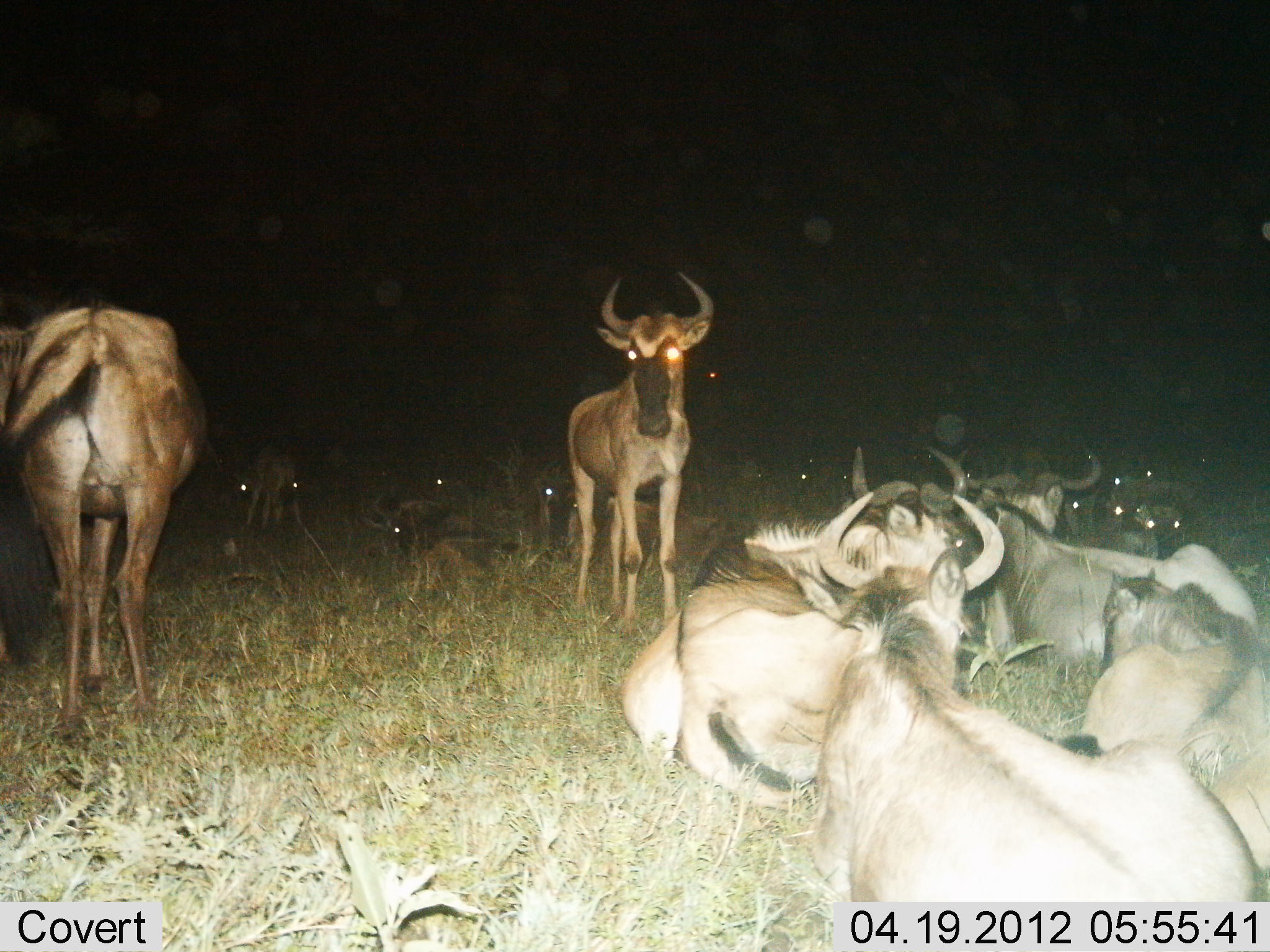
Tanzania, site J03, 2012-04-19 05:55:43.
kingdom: Animalia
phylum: Chordata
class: Mammalia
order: Artiodactyla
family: Bovidae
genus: Connochaetes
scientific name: Connochaetes taurinus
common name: blue wildebeest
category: wildebeest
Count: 11-50.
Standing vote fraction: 80%.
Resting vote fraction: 100%.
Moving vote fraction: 0%.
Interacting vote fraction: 10%.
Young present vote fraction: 20%.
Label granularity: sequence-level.